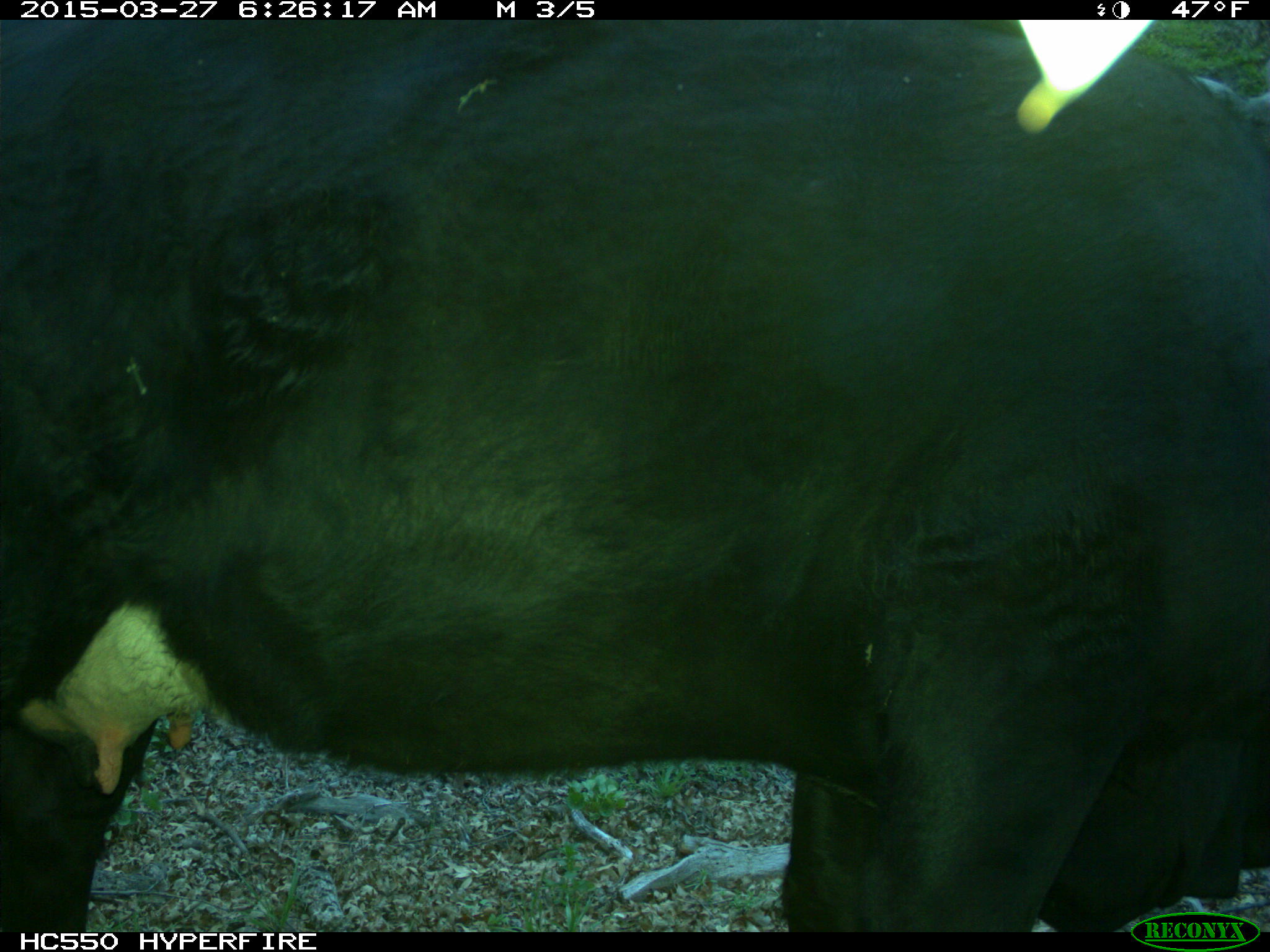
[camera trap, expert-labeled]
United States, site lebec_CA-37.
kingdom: Animalia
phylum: Chordata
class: Mammalia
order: Artiodactyla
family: Bovidae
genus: Bos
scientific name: Bos taurus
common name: domestic cow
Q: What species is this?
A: Bos taurus (domestic cow).